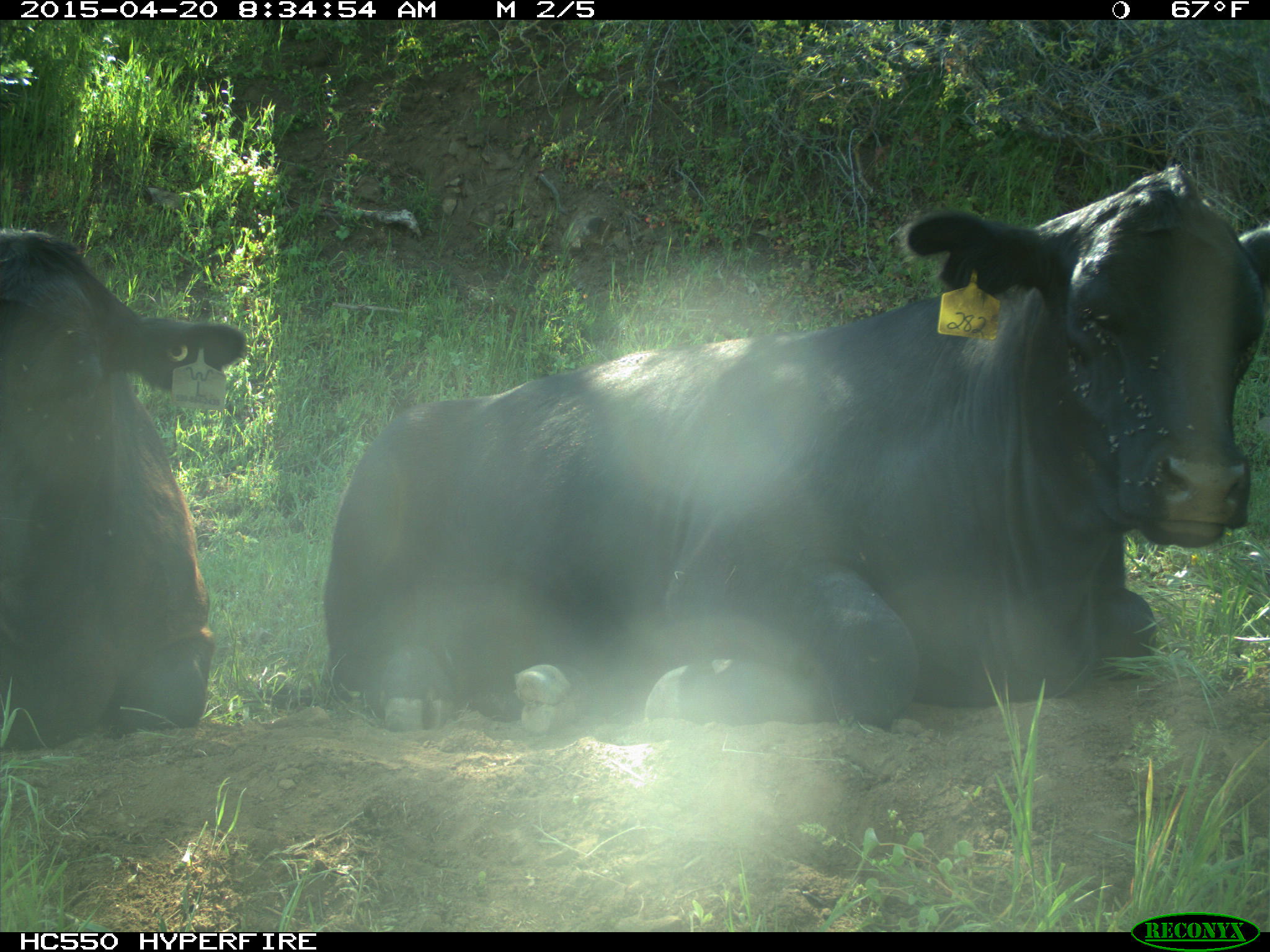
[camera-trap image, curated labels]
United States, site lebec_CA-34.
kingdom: Animalia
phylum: Chordata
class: Mammalia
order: Artiodactyla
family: Bovidae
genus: Bos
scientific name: Bos taurus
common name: domestic cow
Bos taurus (domestic cow).